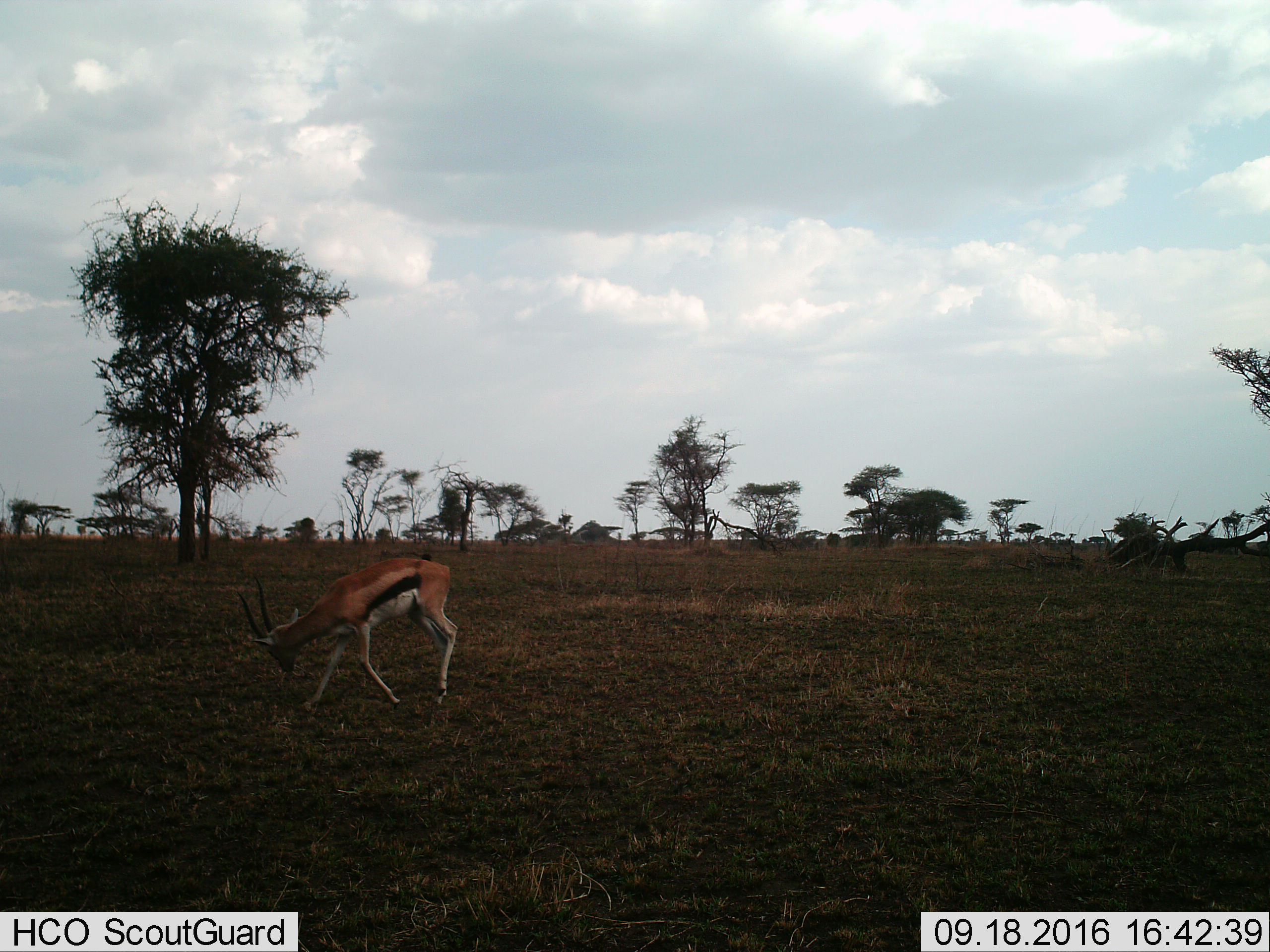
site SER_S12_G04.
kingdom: Animalia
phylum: Chordata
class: Mammalia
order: Artiodactyla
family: Bovidae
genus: Eudorcas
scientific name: Eudorcas thomsonii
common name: thomson's gazelle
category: gazellethomsons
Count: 1.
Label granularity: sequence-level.